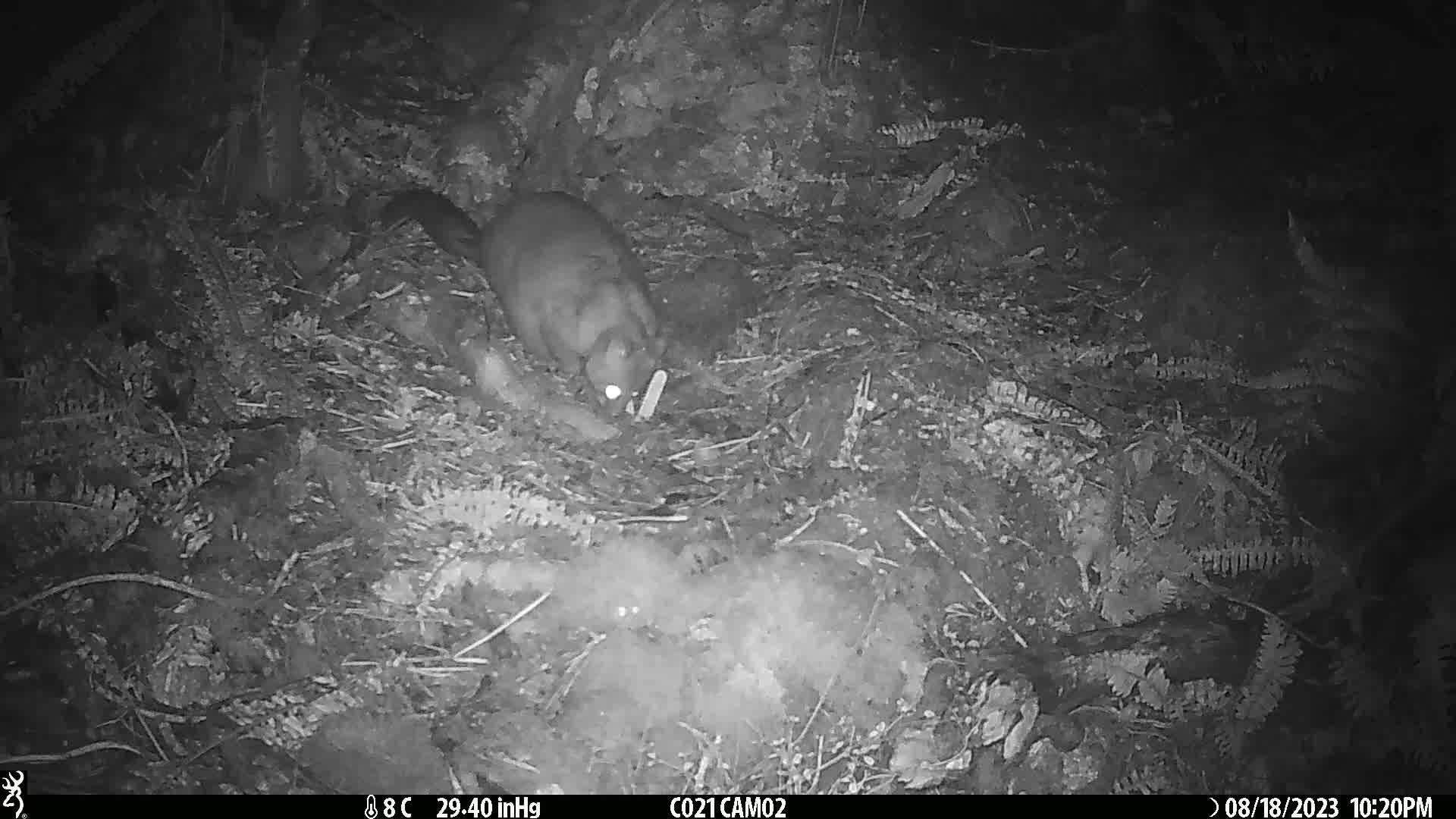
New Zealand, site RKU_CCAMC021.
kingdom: Animalia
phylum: Chordata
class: Mammalia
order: Diprotodontia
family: Phalangeridae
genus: Trichosurus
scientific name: Trichosurus vulpecula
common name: common brushtail possum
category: possum